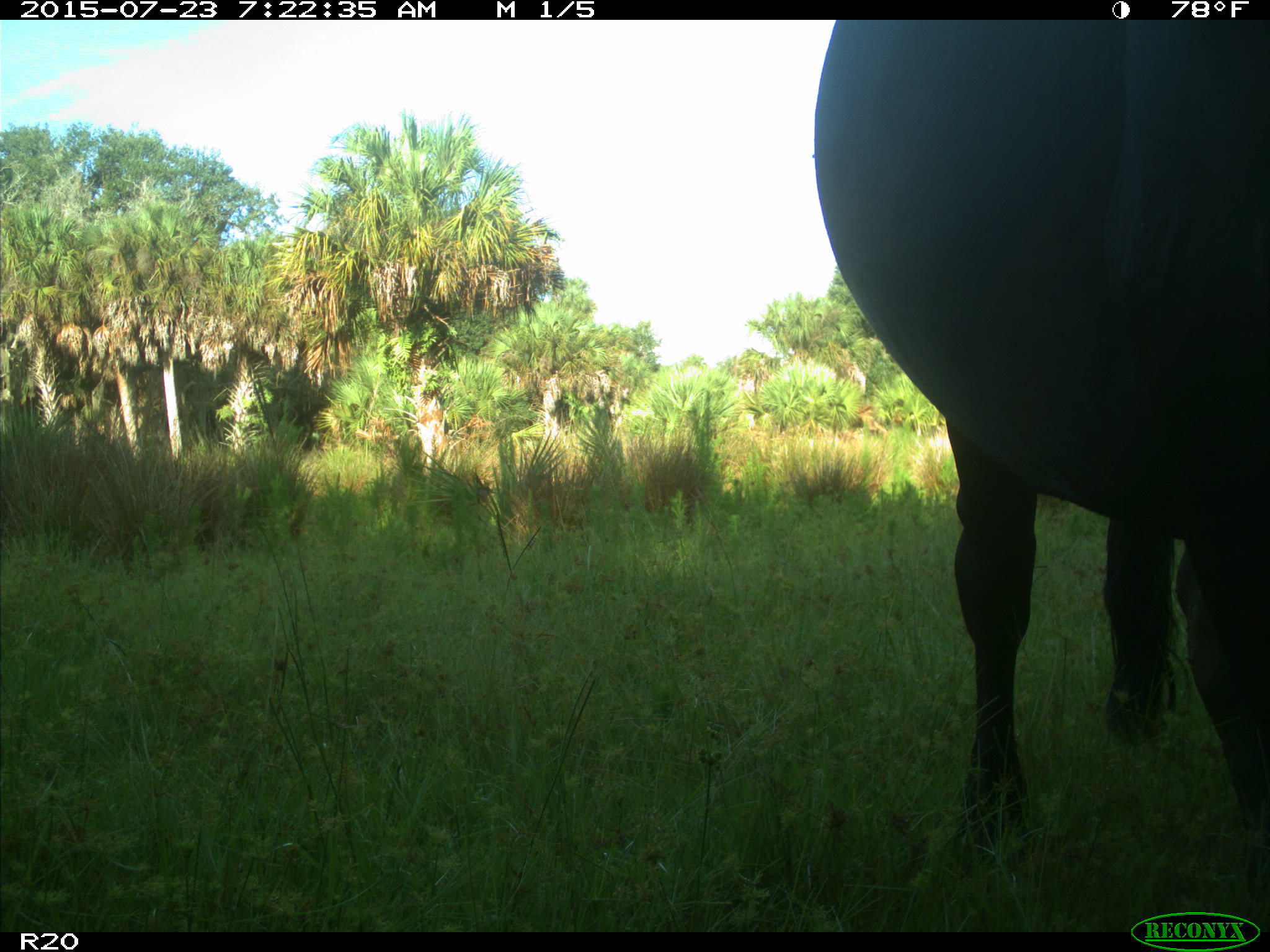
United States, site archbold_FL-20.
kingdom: Animalia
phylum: Chordata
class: Mammalia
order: Artiodactyla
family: Bovidae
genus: Bos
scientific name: Bos taurus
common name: domestic cow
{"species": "Bos taurus (domestic cow)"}